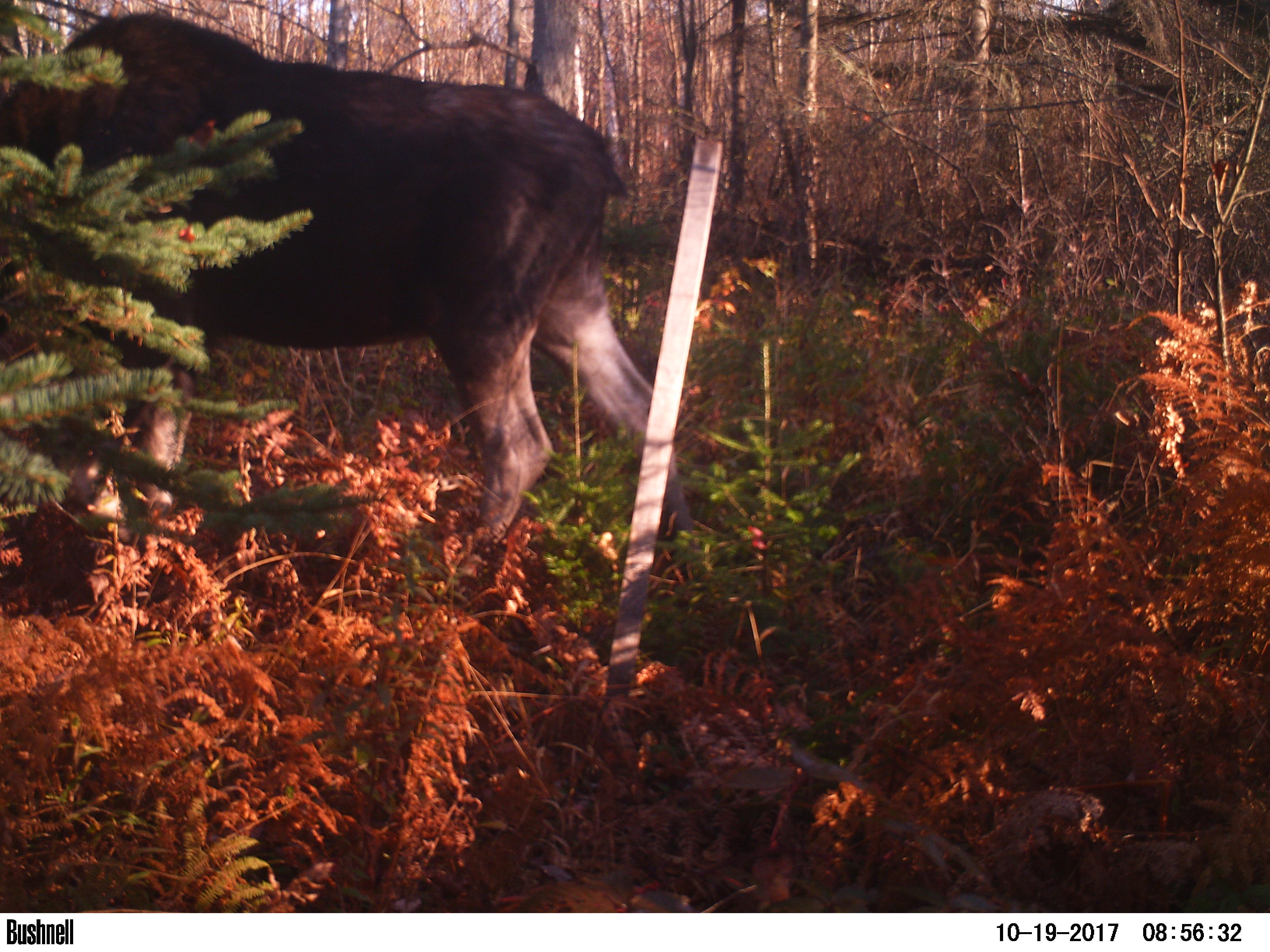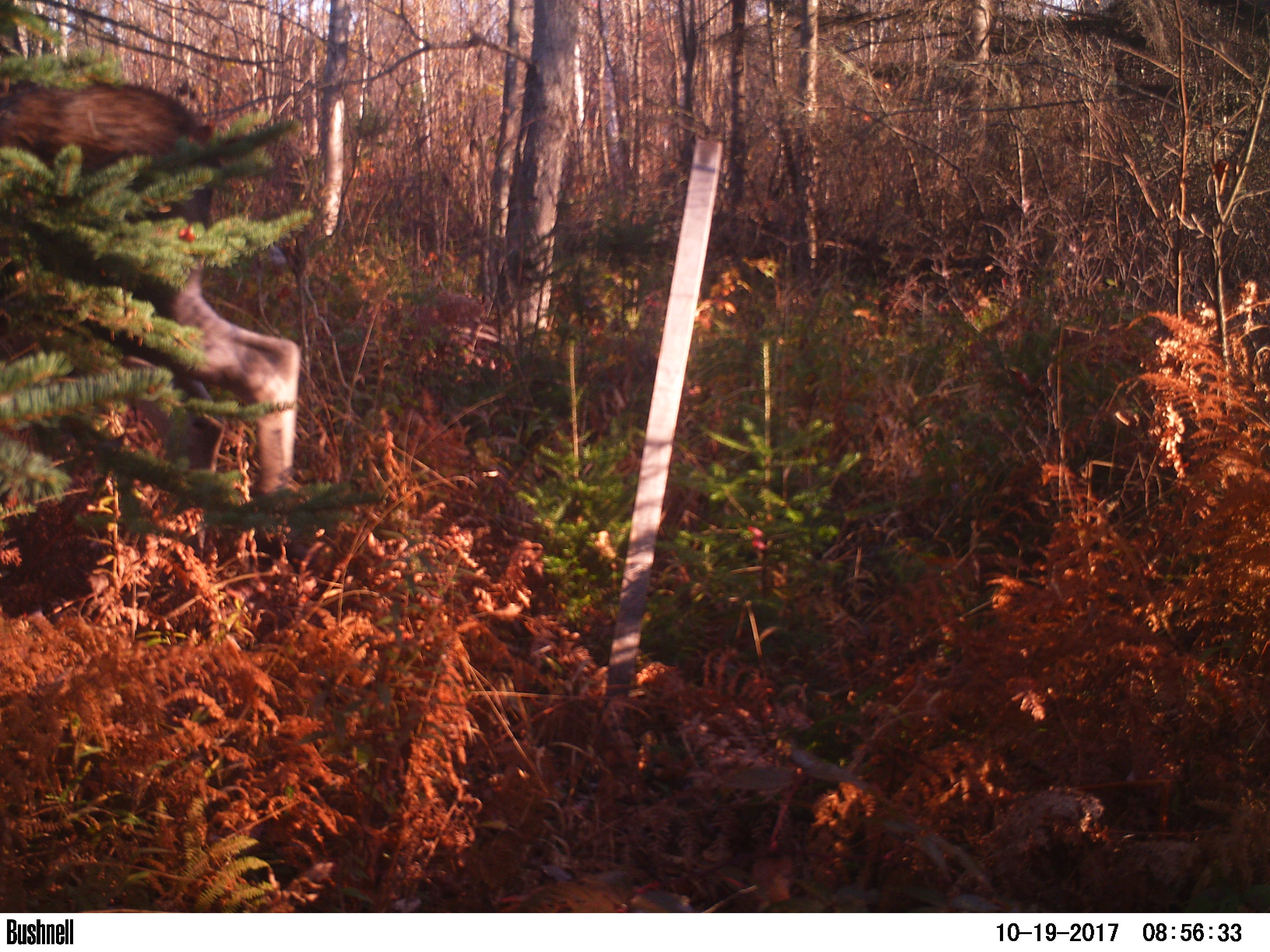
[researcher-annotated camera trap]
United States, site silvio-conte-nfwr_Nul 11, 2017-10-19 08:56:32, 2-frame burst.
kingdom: Animalia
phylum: Chordata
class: Mammalia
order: Artiodactyla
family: Cervidae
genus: Alces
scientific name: Alces alces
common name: moose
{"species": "moose (Alces alces)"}